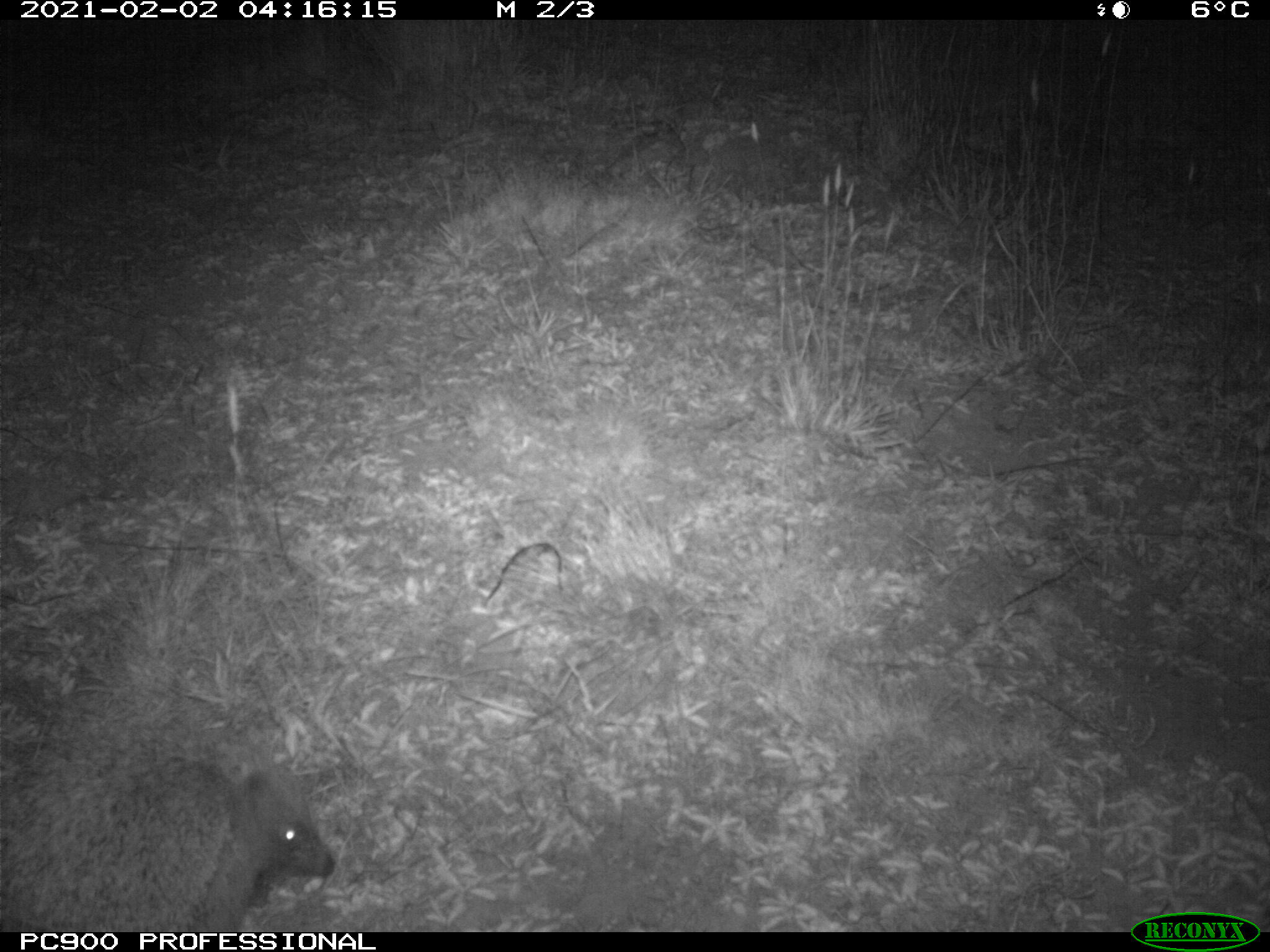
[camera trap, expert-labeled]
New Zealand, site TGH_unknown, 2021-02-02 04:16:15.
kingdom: Animalia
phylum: Chordata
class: Mammalia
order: Eulipotyphla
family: Erinaceidae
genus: Erinaceus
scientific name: Erinaceus europaeus europaeus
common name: european hedgehog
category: hedgehog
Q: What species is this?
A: Hedgehog (european hedgehog) (Erinaceus europaeus europaeus).